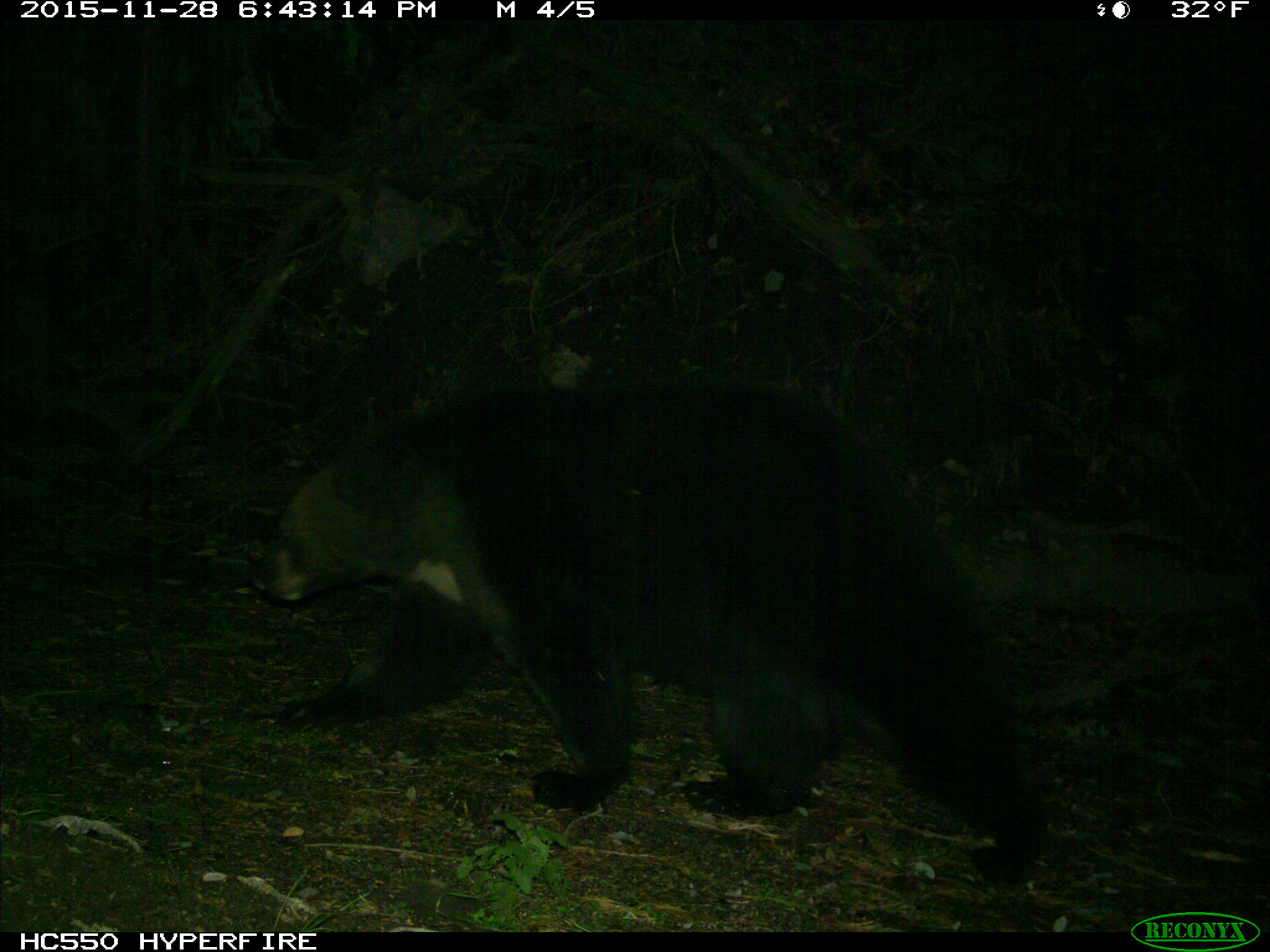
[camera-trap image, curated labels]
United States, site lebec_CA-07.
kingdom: Animalia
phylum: Chordata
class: Mammalia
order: Carnivora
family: Ursidae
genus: Ursus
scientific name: Ursus americanus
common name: american black bear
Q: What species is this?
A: Ursus americanus (american black bear).